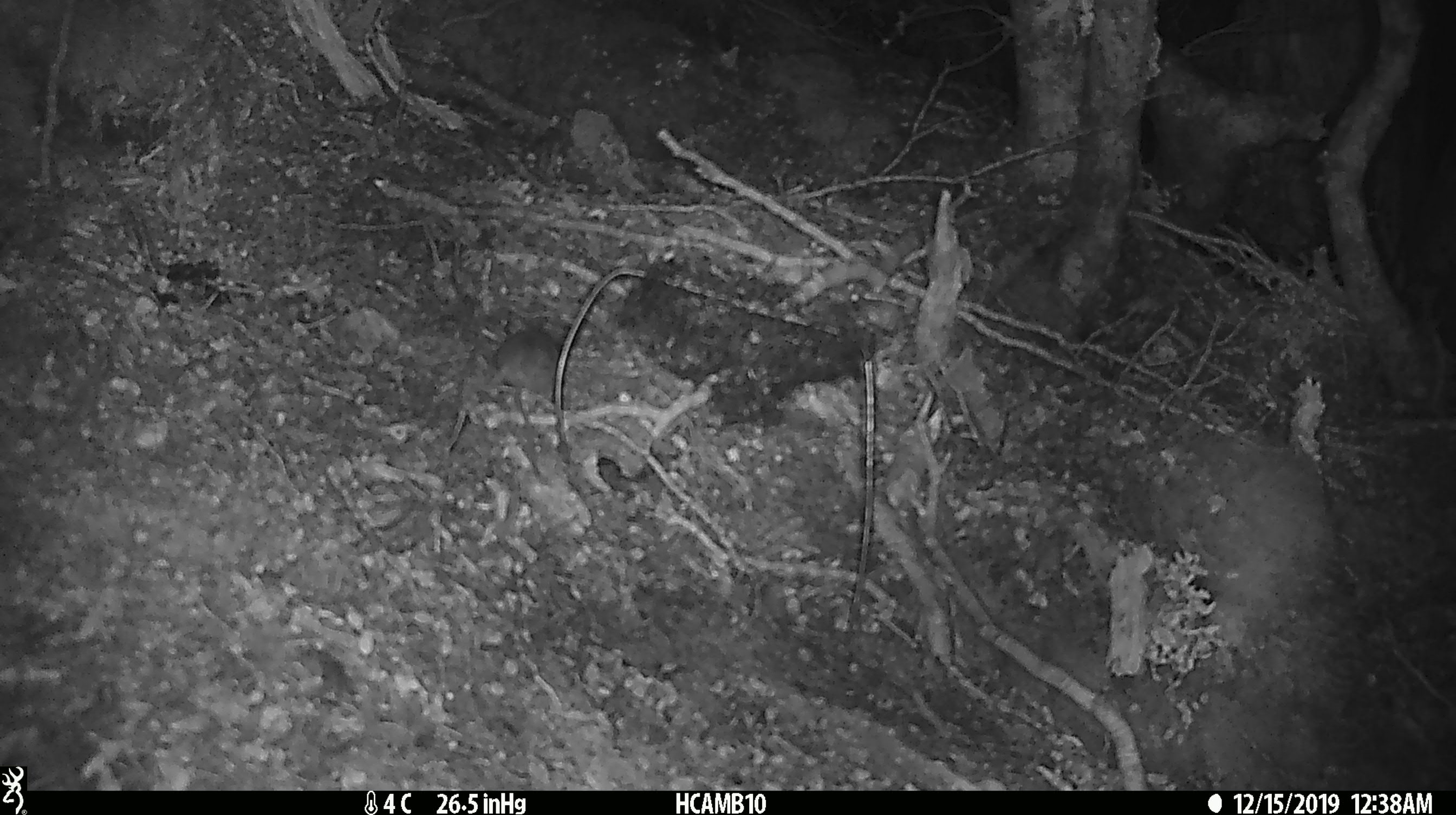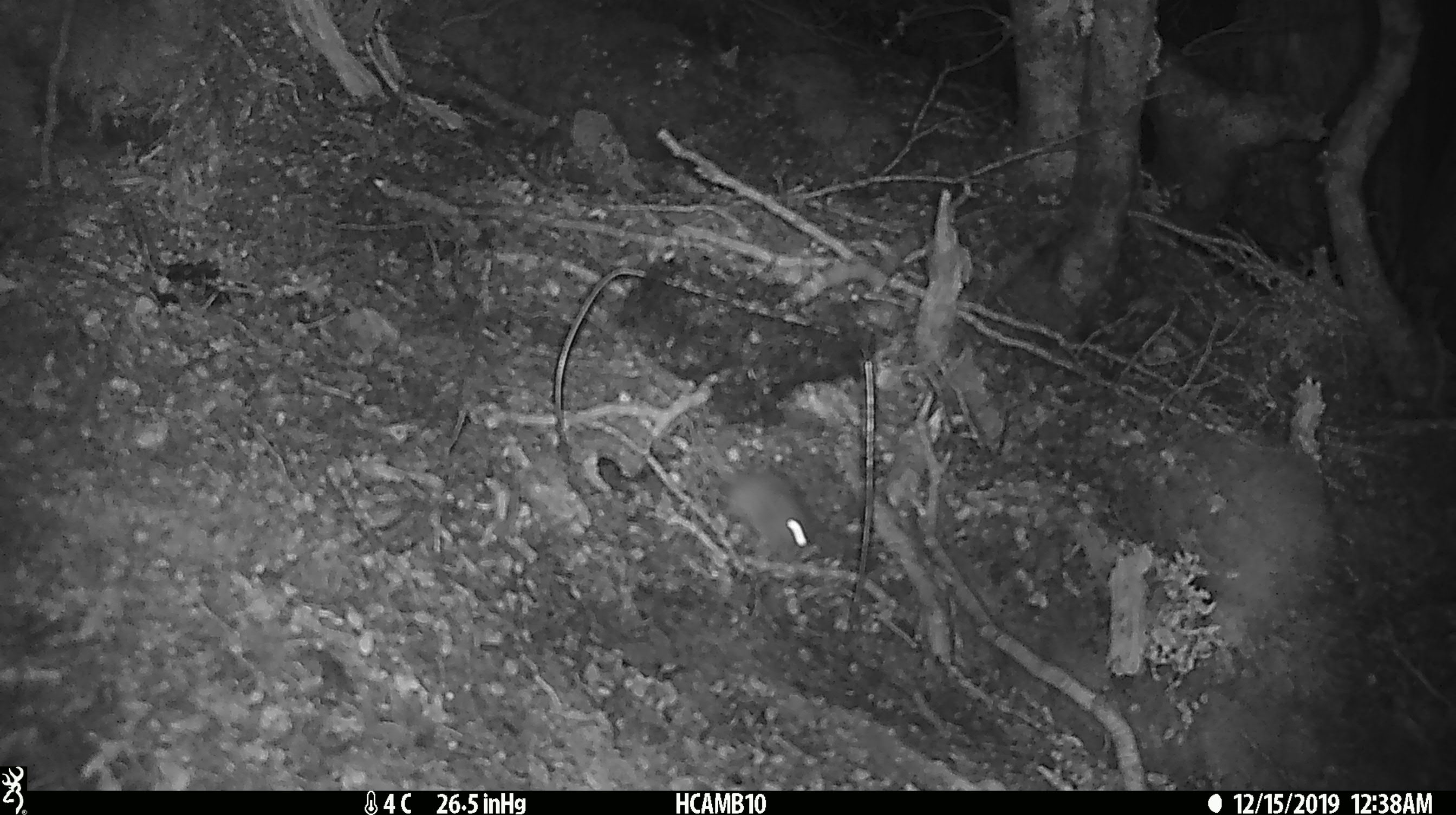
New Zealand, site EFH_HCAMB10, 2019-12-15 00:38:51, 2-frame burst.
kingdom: Animalia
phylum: Chordata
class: Mammalia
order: Rodentia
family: Muridae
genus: Mus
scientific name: Mus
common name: mouse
Mouse (Mus).